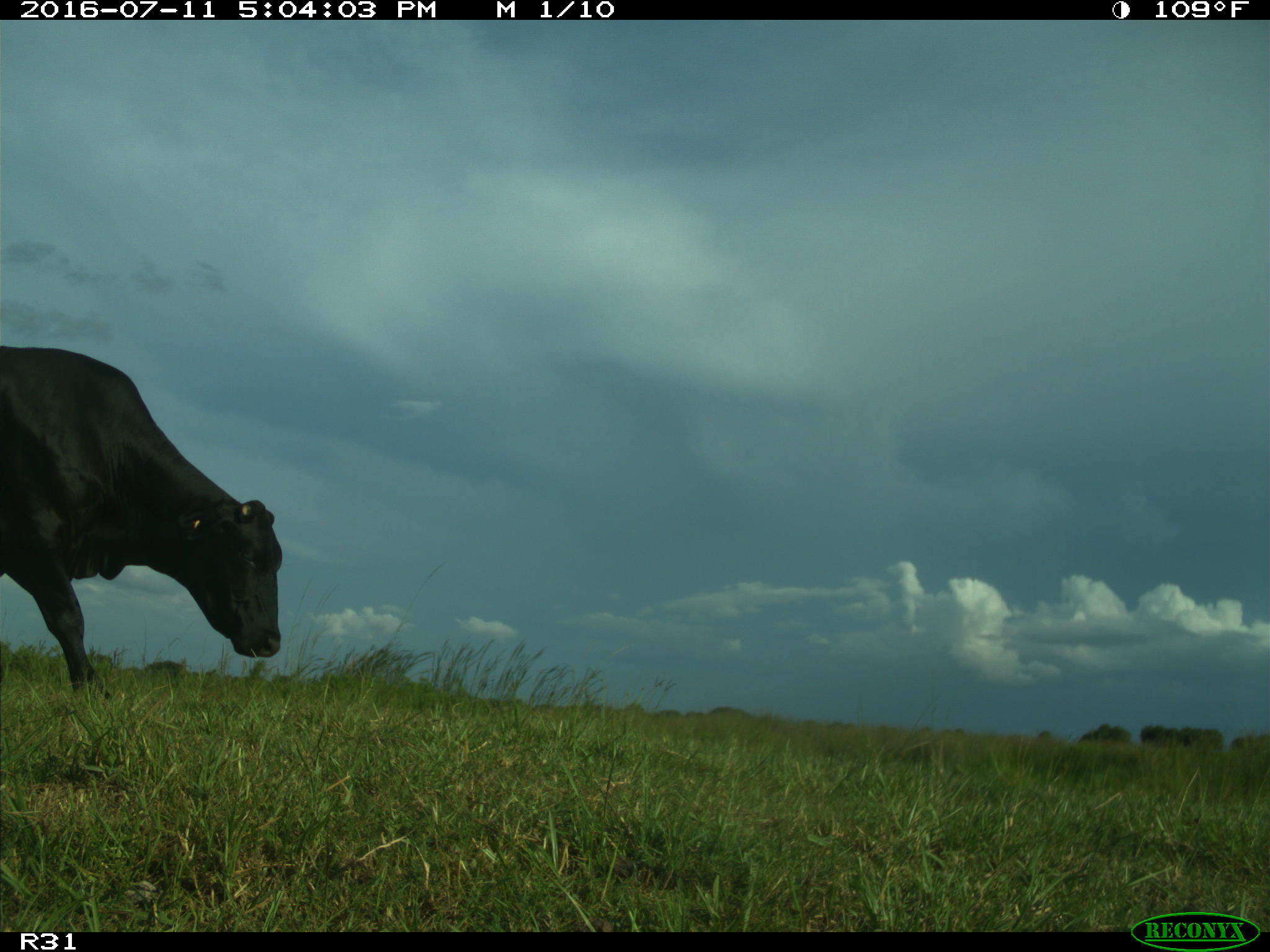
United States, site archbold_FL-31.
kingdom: Animalia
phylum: Chordata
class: Mammalia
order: Artiodactyla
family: Bovidae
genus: Bos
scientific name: Bos taurus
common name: domestic cow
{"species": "Bos taurus (domestic cow)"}